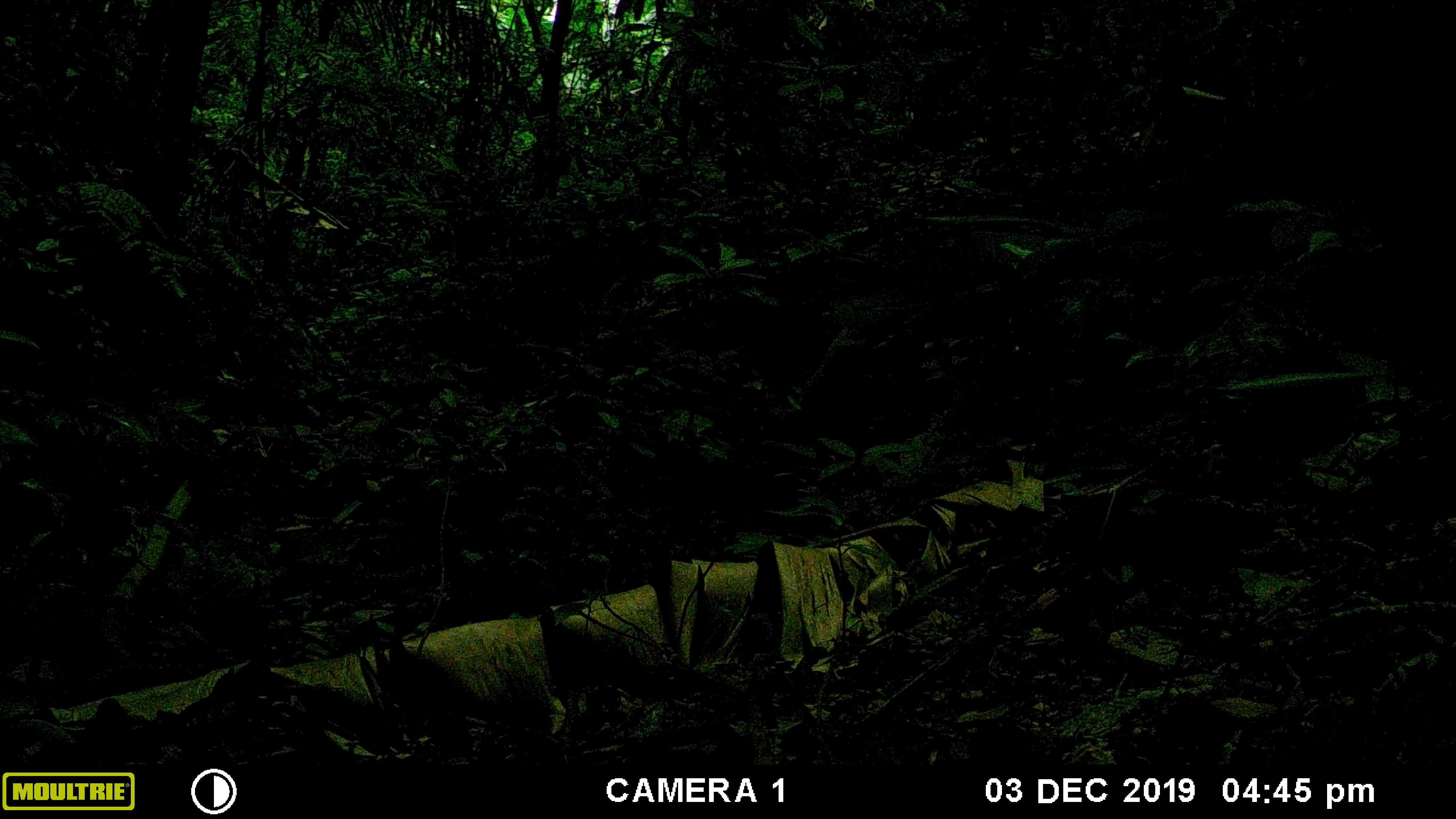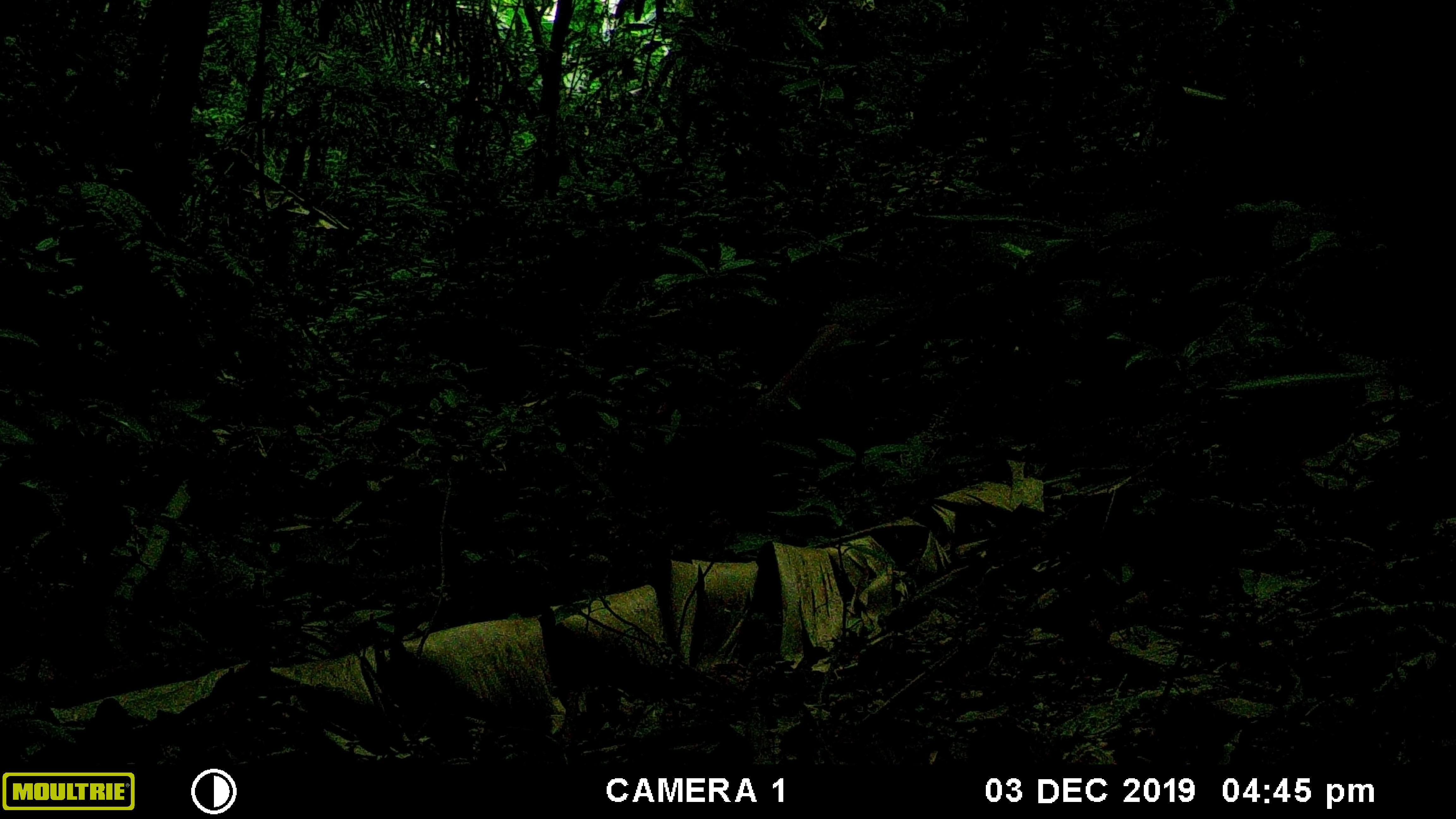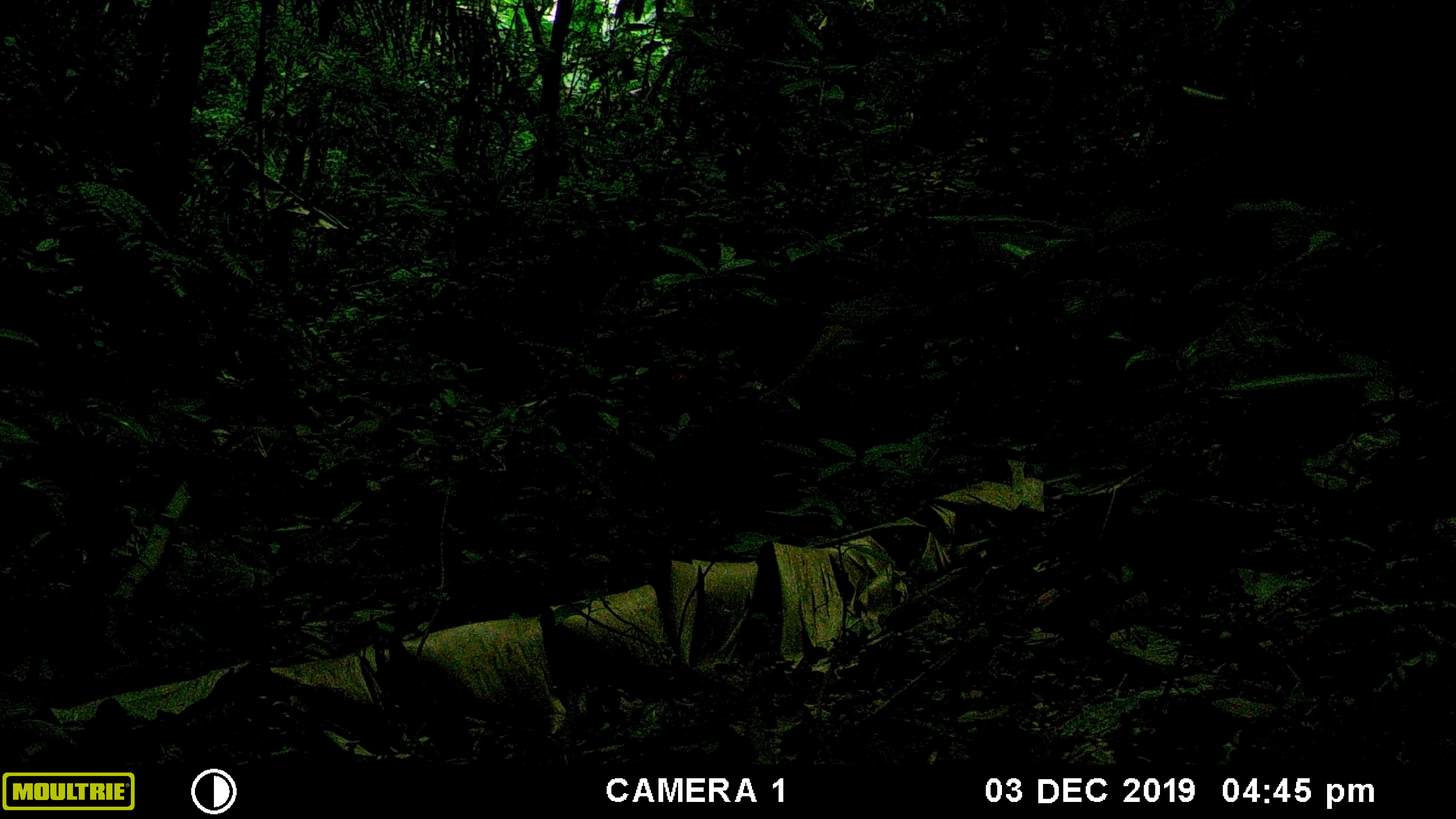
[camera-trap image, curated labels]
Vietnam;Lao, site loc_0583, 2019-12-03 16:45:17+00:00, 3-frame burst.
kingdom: Animalia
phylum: Chordata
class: Mammalia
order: Artiodactyla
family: Cervidae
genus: Muntiacus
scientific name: Muntiacus muntjak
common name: red muntjac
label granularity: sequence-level